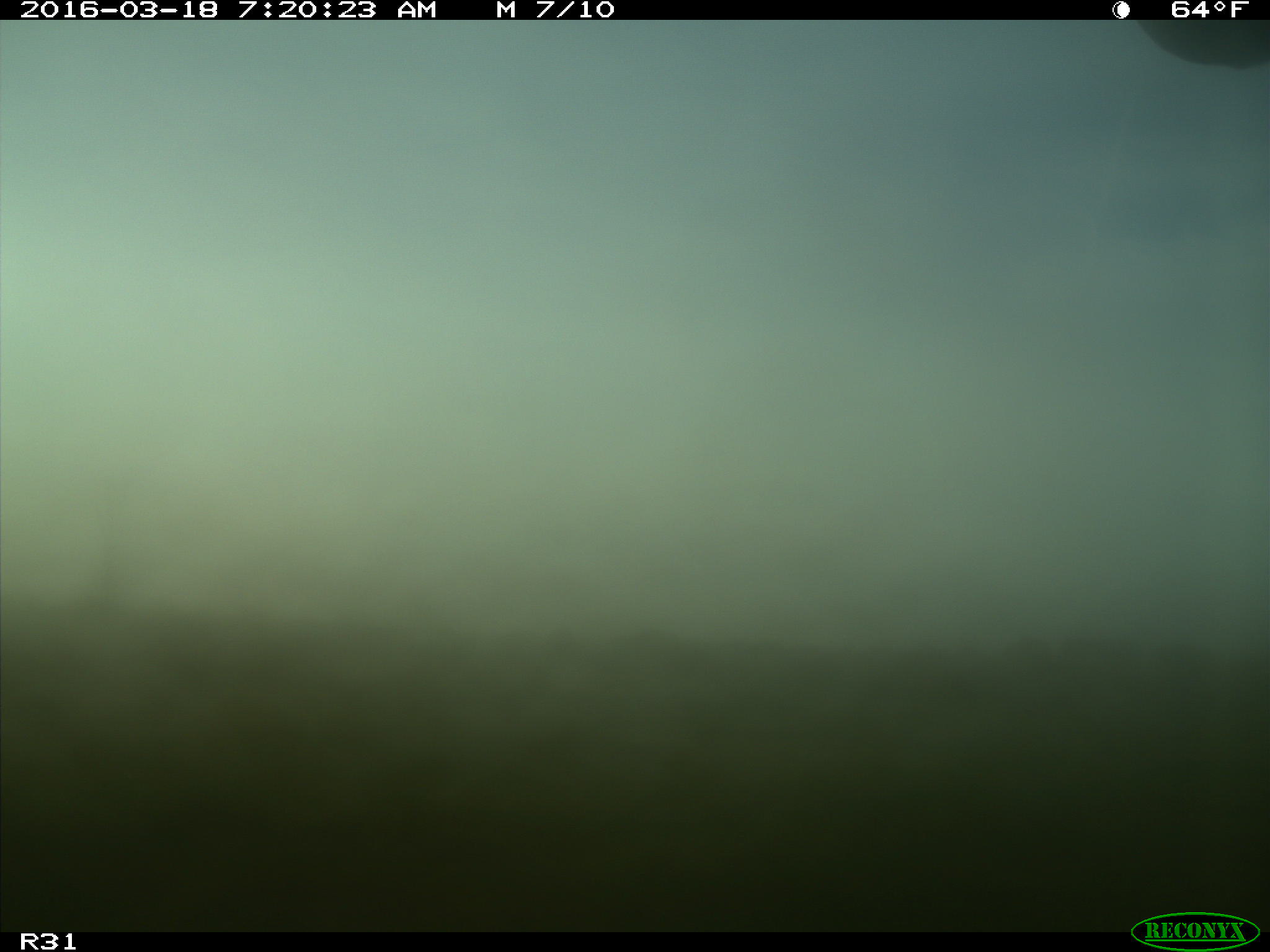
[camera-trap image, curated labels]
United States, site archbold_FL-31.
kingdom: Animalia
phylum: Chordata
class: Mammalia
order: Artiodactyla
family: Bovidae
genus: Bos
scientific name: Bos taurus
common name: domestic cow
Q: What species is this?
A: Bos taurus (domestic cow).